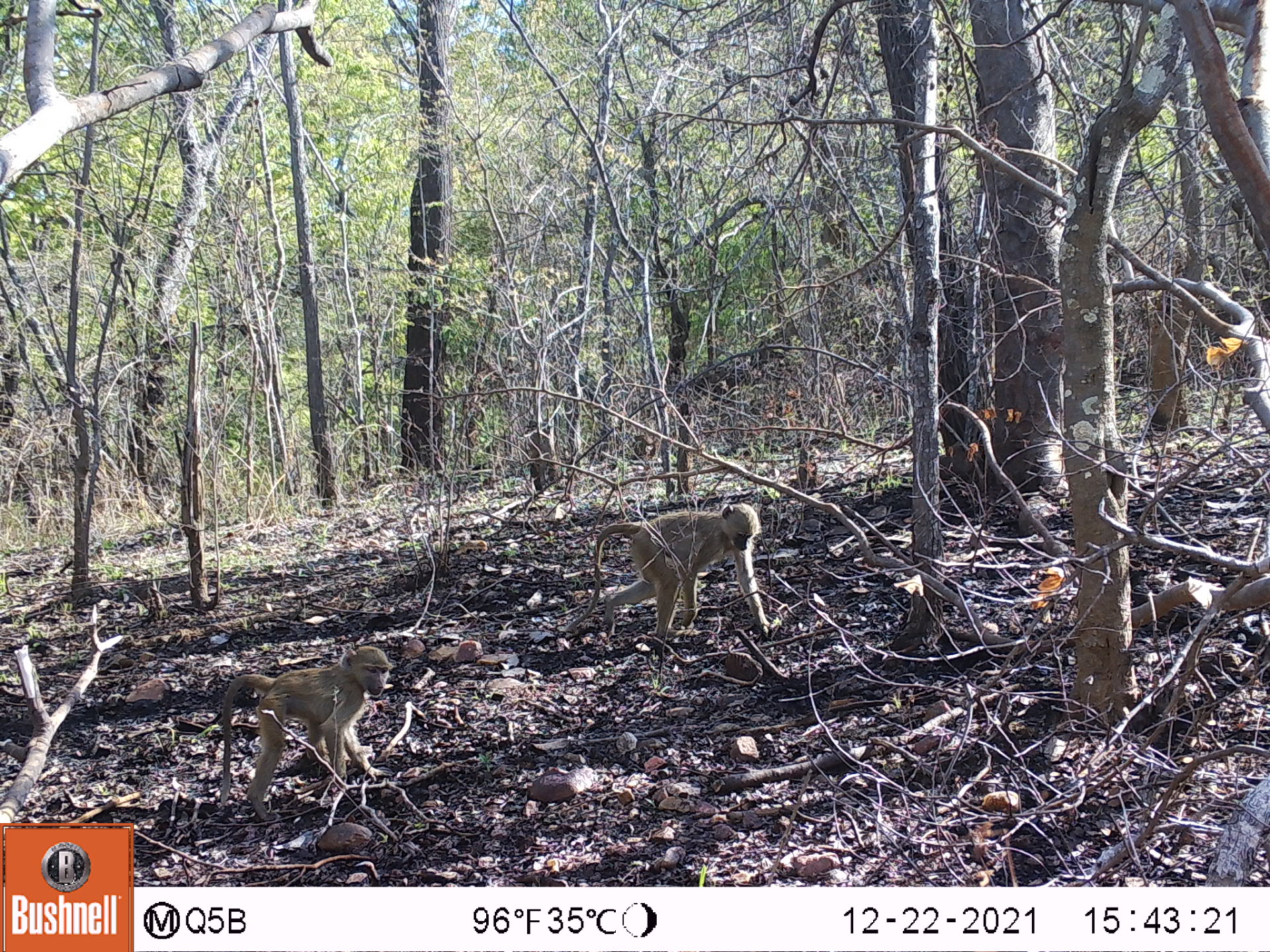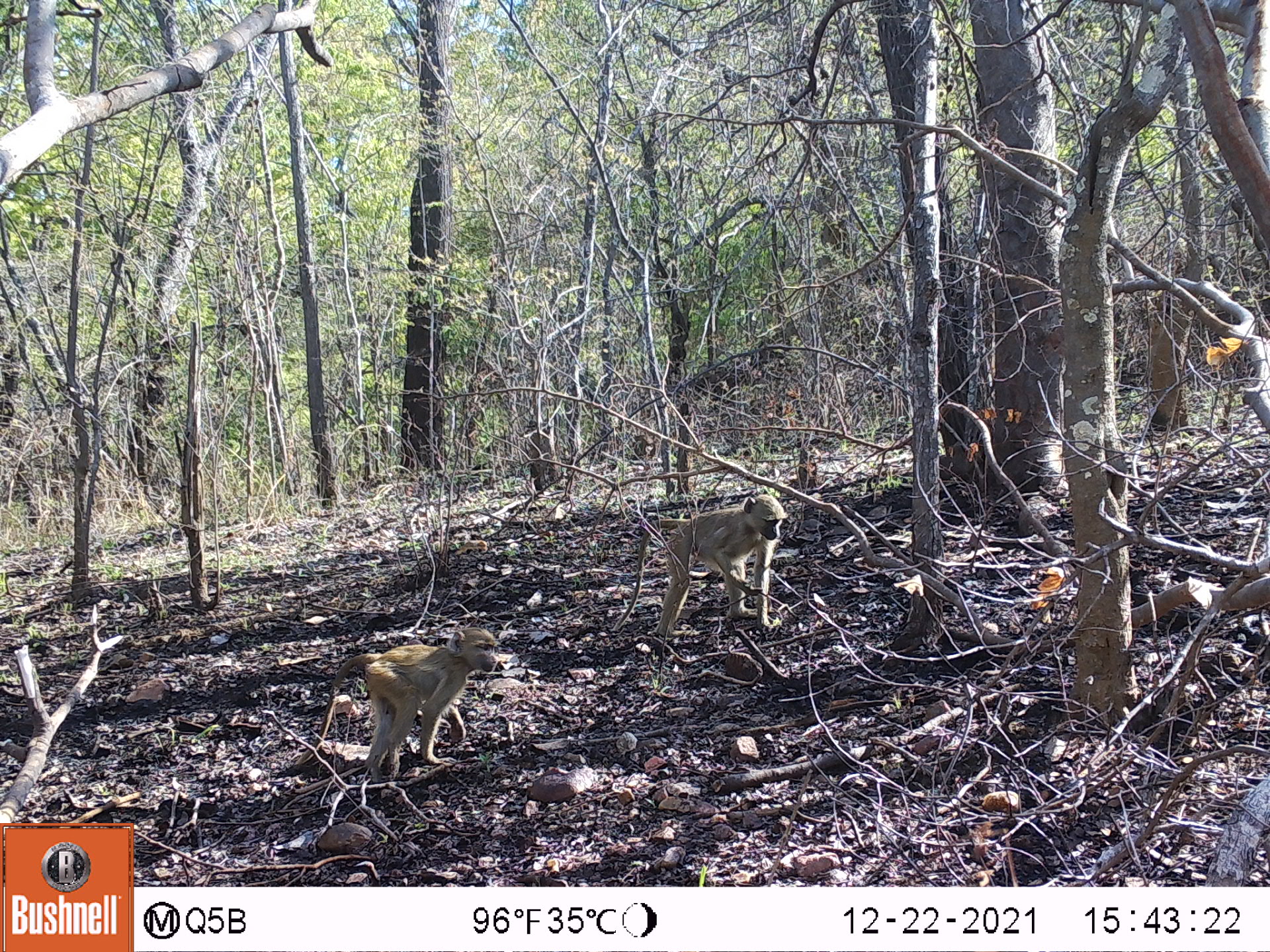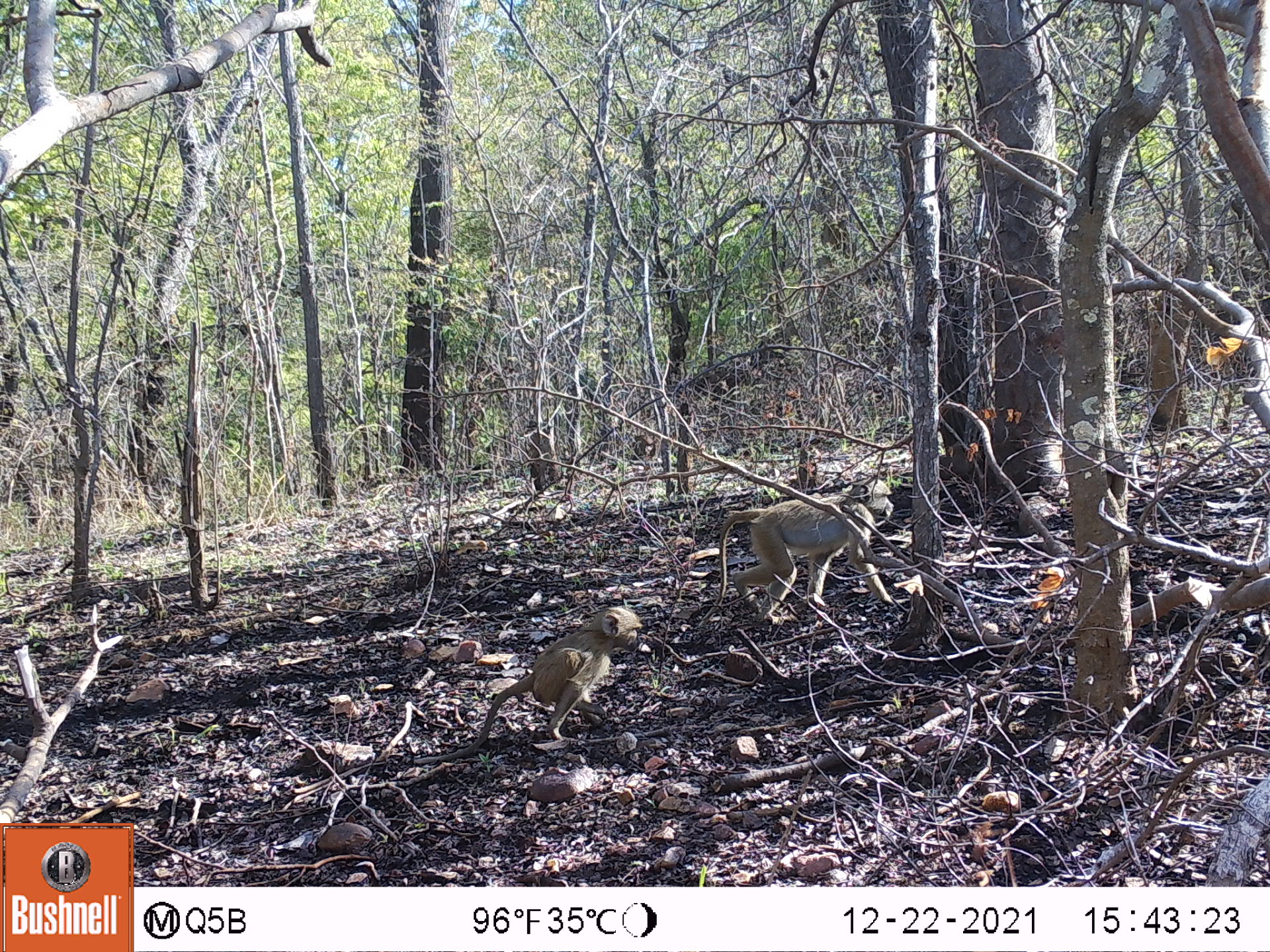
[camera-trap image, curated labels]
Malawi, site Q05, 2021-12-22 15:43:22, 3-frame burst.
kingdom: Animalia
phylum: Chordata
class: Mammalia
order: Primates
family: Cercopithecidae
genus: Papio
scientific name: Papio cynocephalus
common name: yellow baboon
Yellow baboon (Papio cynocephalus), count 2.